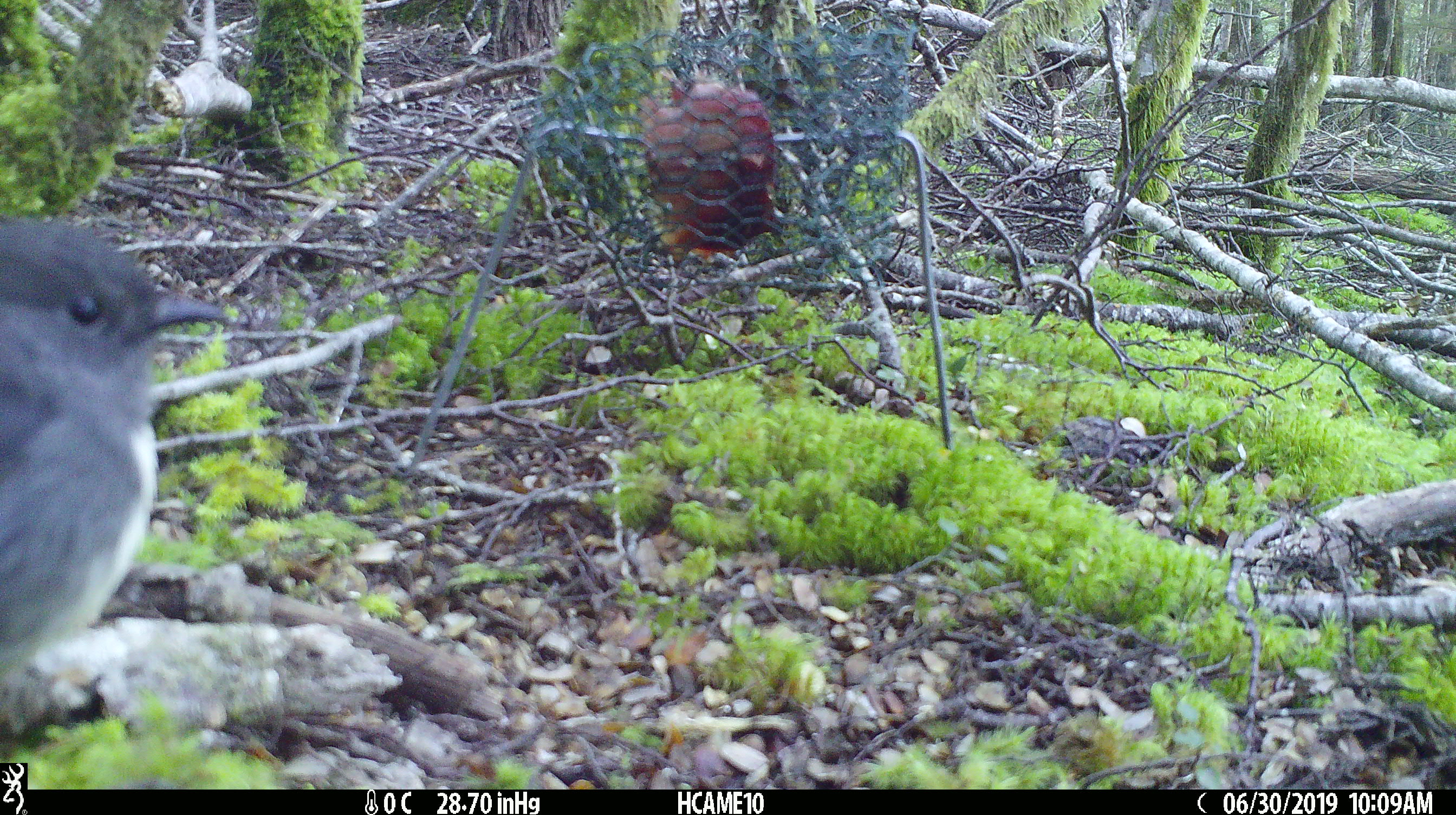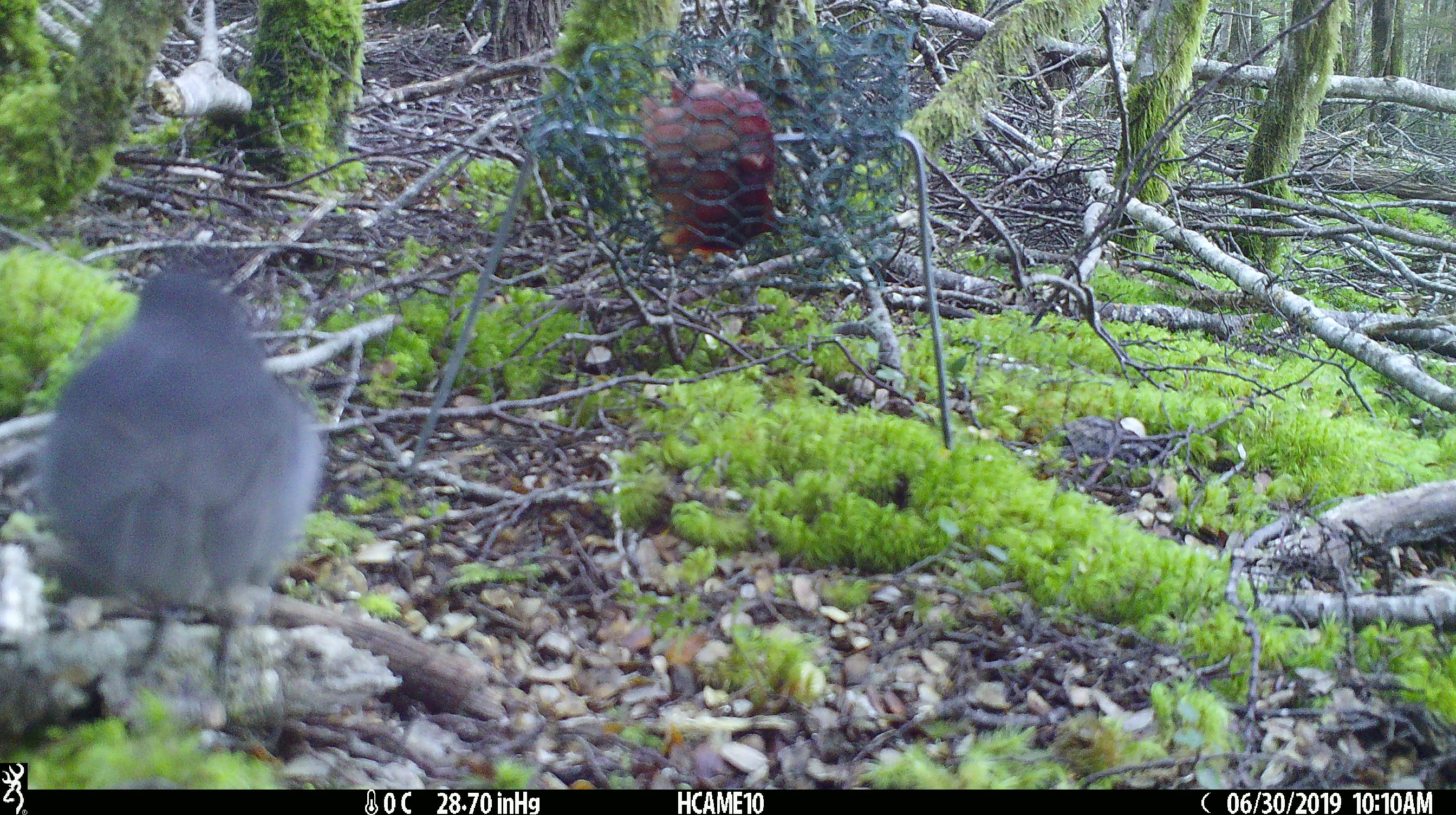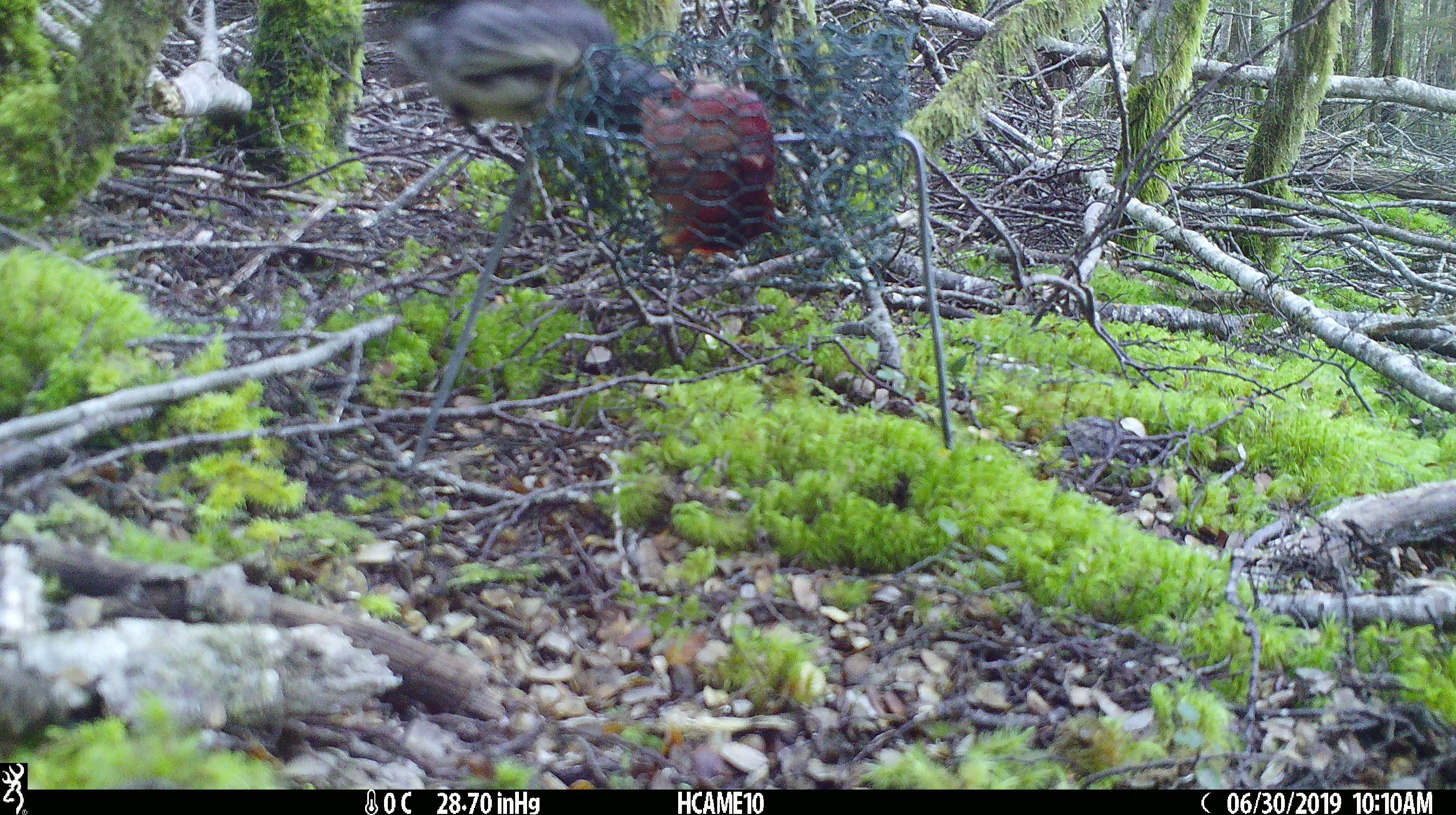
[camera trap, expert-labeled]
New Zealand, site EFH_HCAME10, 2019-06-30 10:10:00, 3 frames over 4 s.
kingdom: Animalia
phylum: Chordata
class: Aves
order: Passeriformes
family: Petroicidae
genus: Petroica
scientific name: Petroica australis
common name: new zealand robin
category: robin